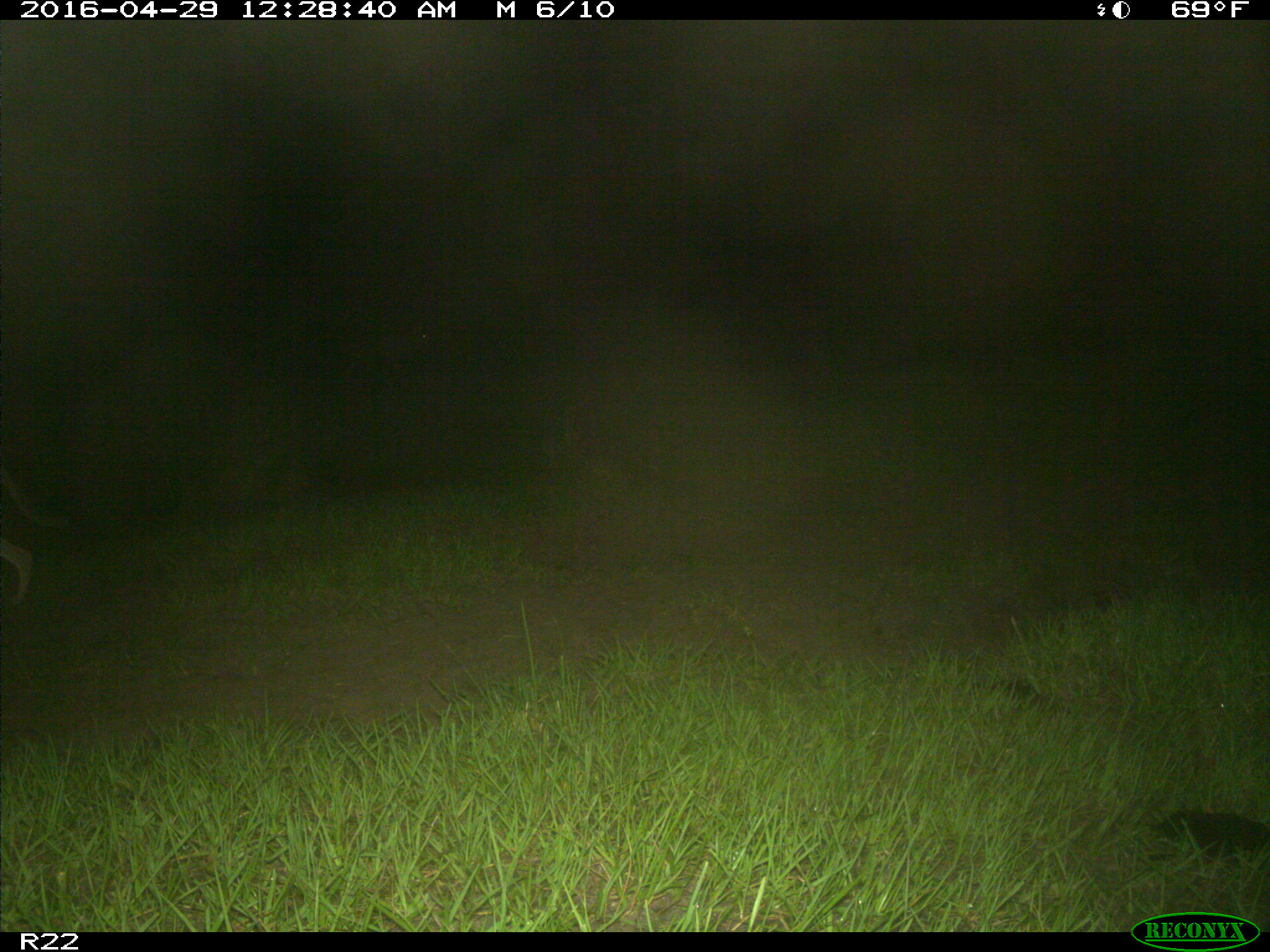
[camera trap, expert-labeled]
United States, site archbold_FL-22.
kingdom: Animalia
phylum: Chordata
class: Mammalia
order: Carnivora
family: Canidae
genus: Canis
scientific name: Canis latrans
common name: coyote